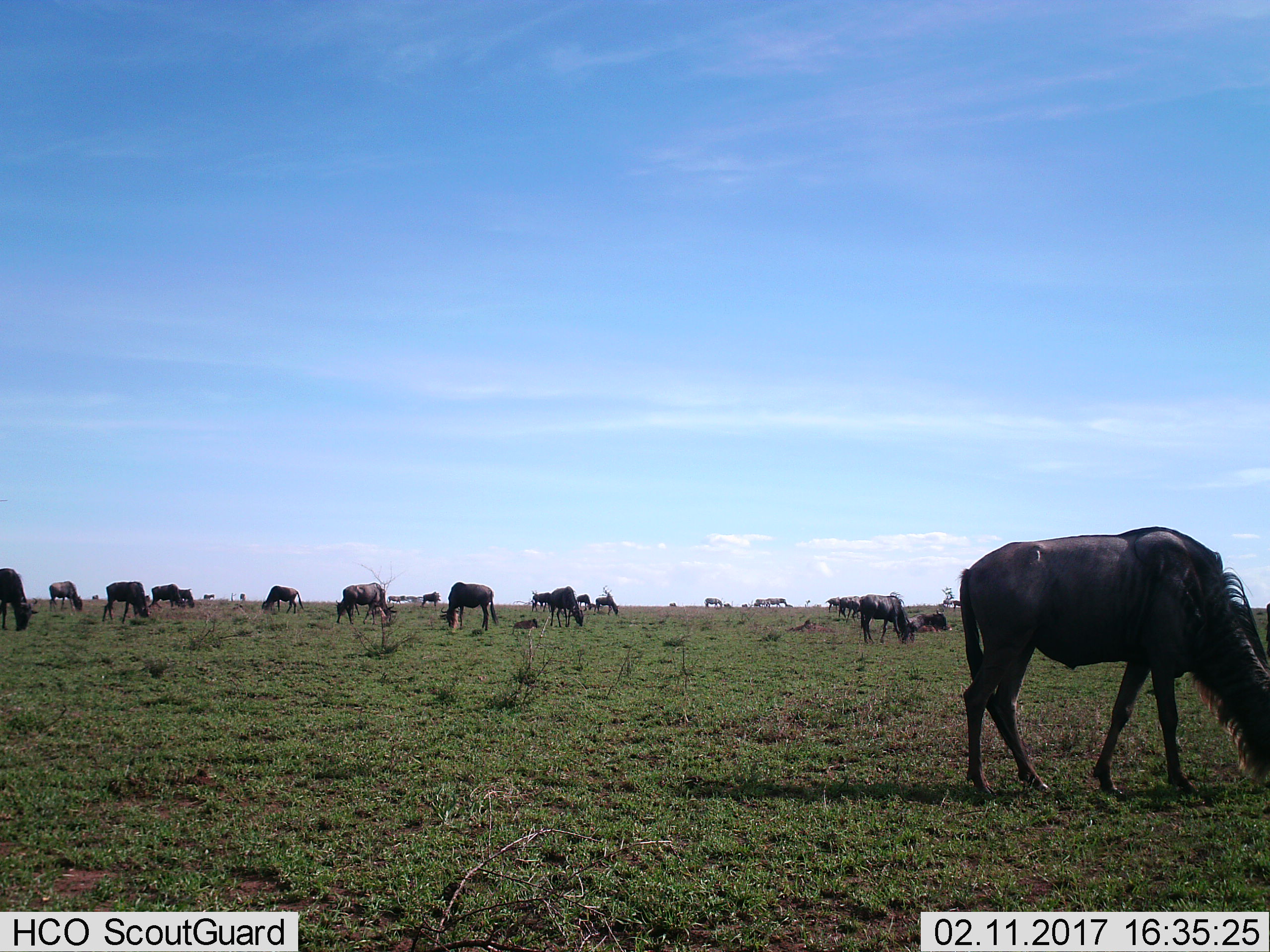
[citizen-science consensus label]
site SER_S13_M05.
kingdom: Animalia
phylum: Chordata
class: Mammalia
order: Artiodactyla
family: Bovidae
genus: Connochaetes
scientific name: Connochaetes taurinus taurinus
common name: blue wildebeest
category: wildebeestblue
Wildebeestblue (blue wildebeest) (Connochaetes taurinus taurinus), count 11-50. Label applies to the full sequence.